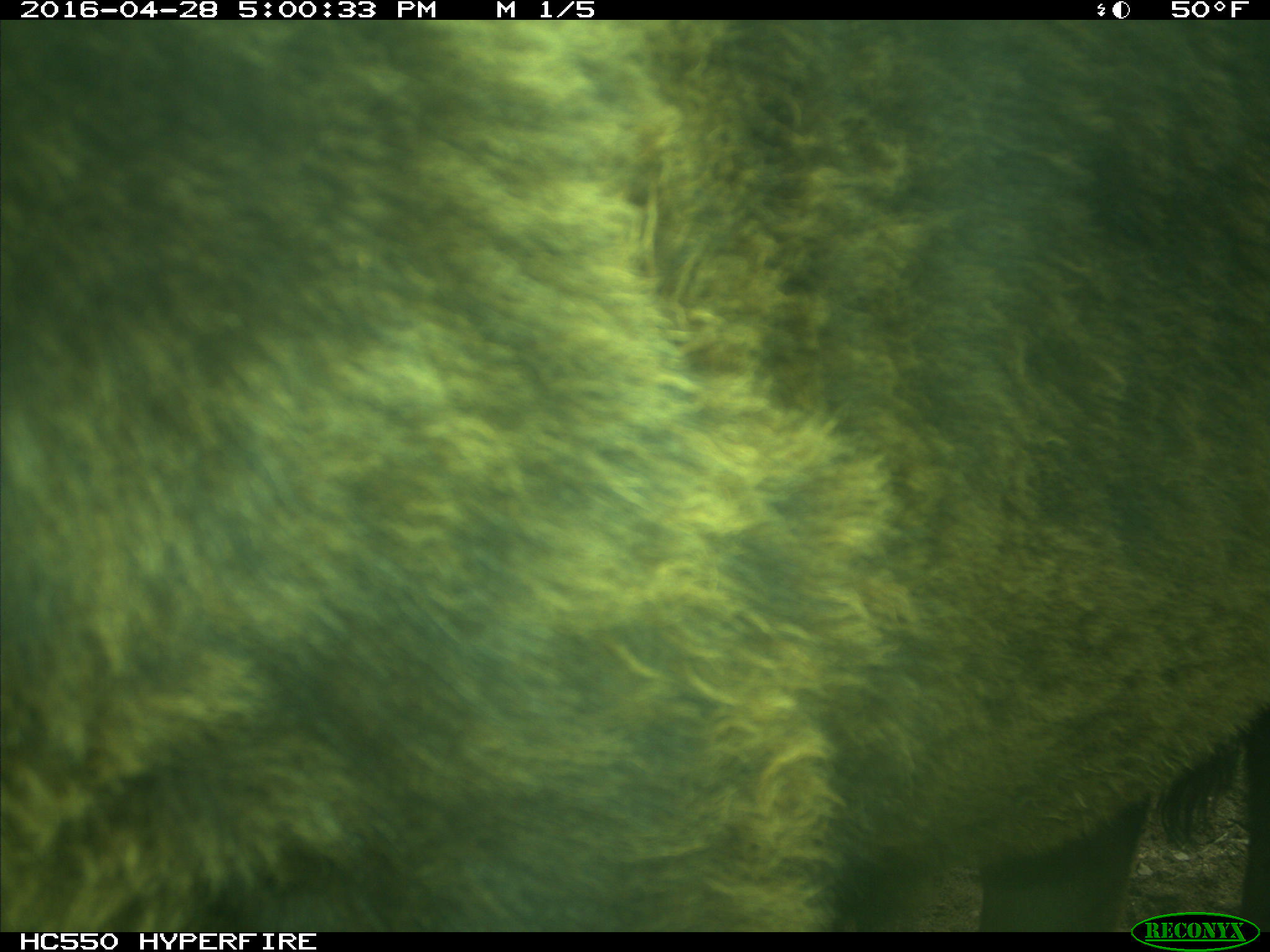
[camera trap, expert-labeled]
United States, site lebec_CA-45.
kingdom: Animalia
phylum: Chordata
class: Mammalia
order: Artiodactyla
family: Bovidae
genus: Bos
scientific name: Bos taurus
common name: domestic cow